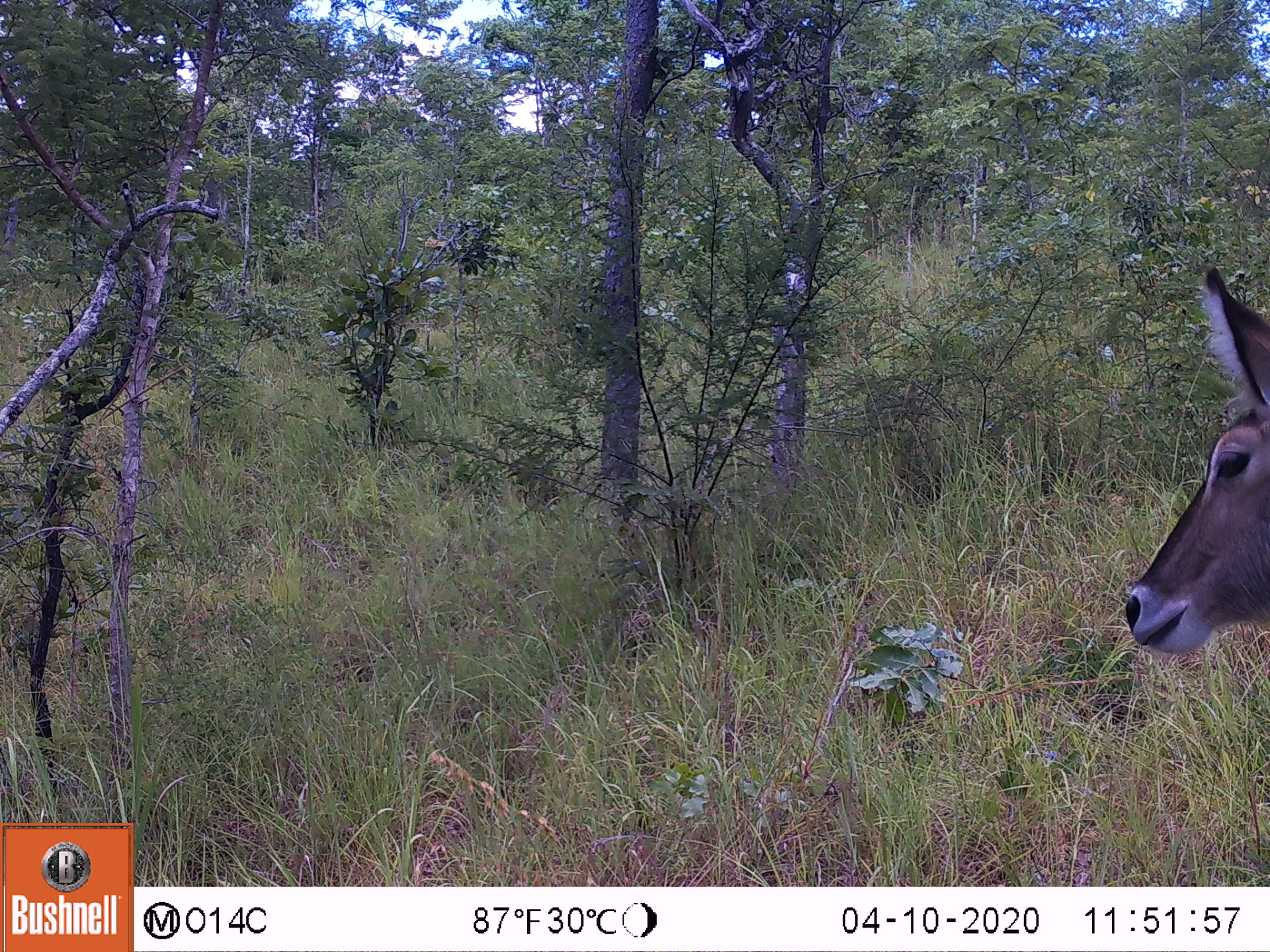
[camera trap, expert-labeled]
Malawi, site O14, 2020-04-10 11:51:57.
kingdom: Animalia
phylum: Chordata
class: Mammalia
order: Artiodactyla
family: Bovidae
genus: Kobus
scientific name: Kobus ellipsiprymnus ellipsiprymnus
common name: common waterbuck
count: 1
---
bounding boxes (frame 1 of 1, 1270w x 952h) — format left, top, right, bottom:
common waterbuck: 1115, 269, 1262, 659